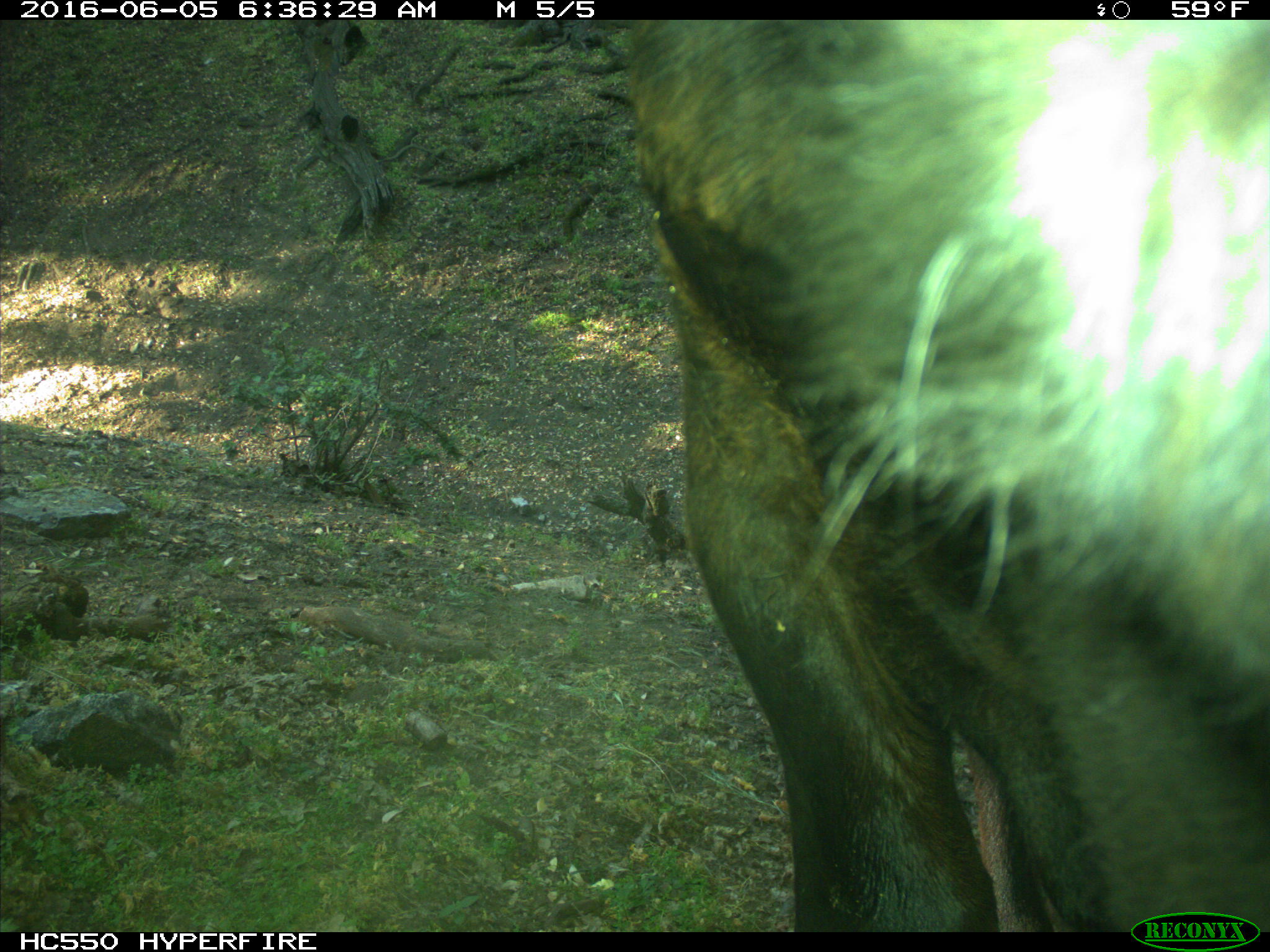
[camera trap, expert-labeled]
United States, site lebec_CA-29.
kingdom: Animalia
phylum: Chordata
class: Mammalia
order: Artiodactyla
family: Bovidae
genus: Bos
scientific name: Bos taurus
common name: domestic cow